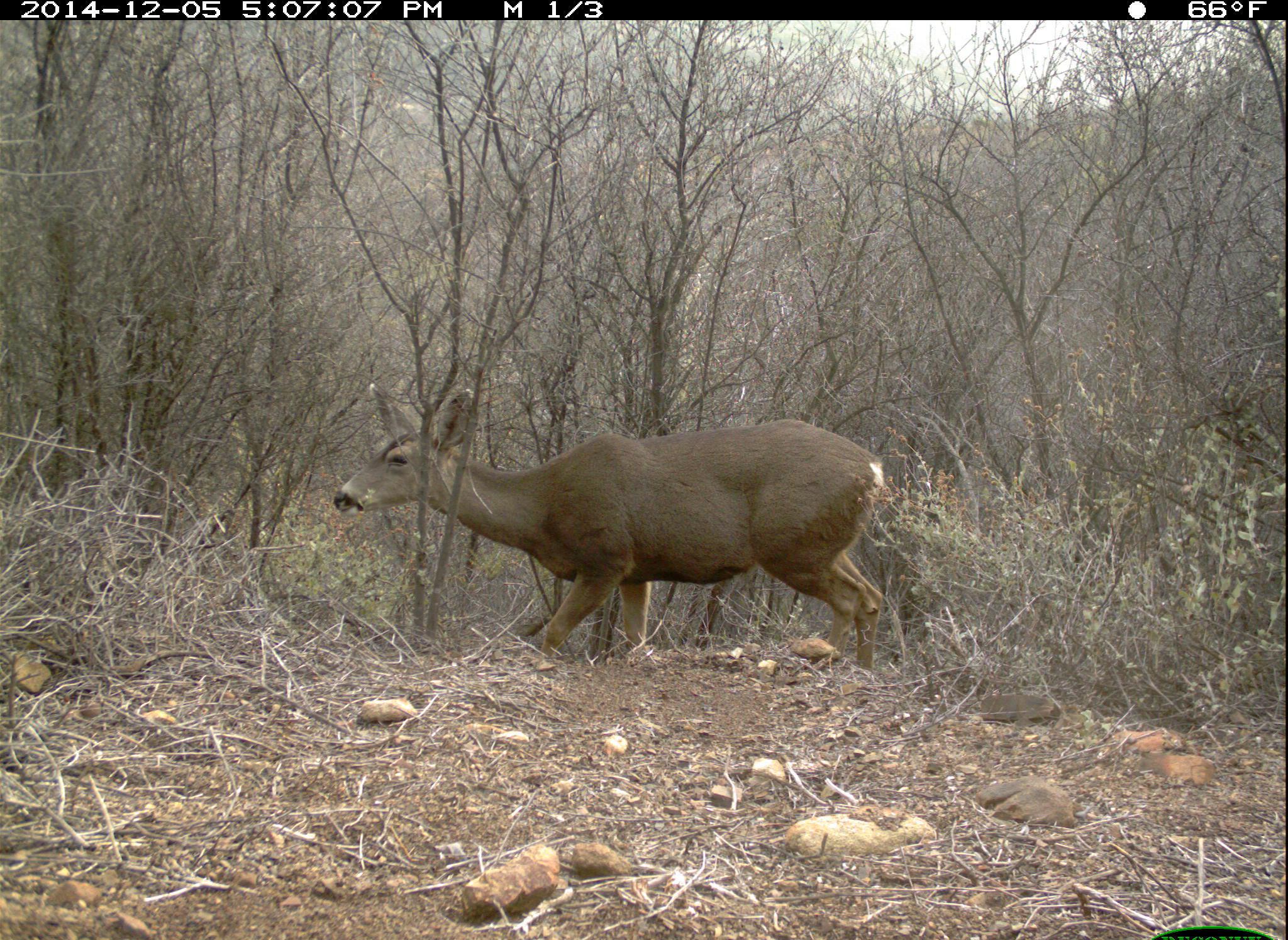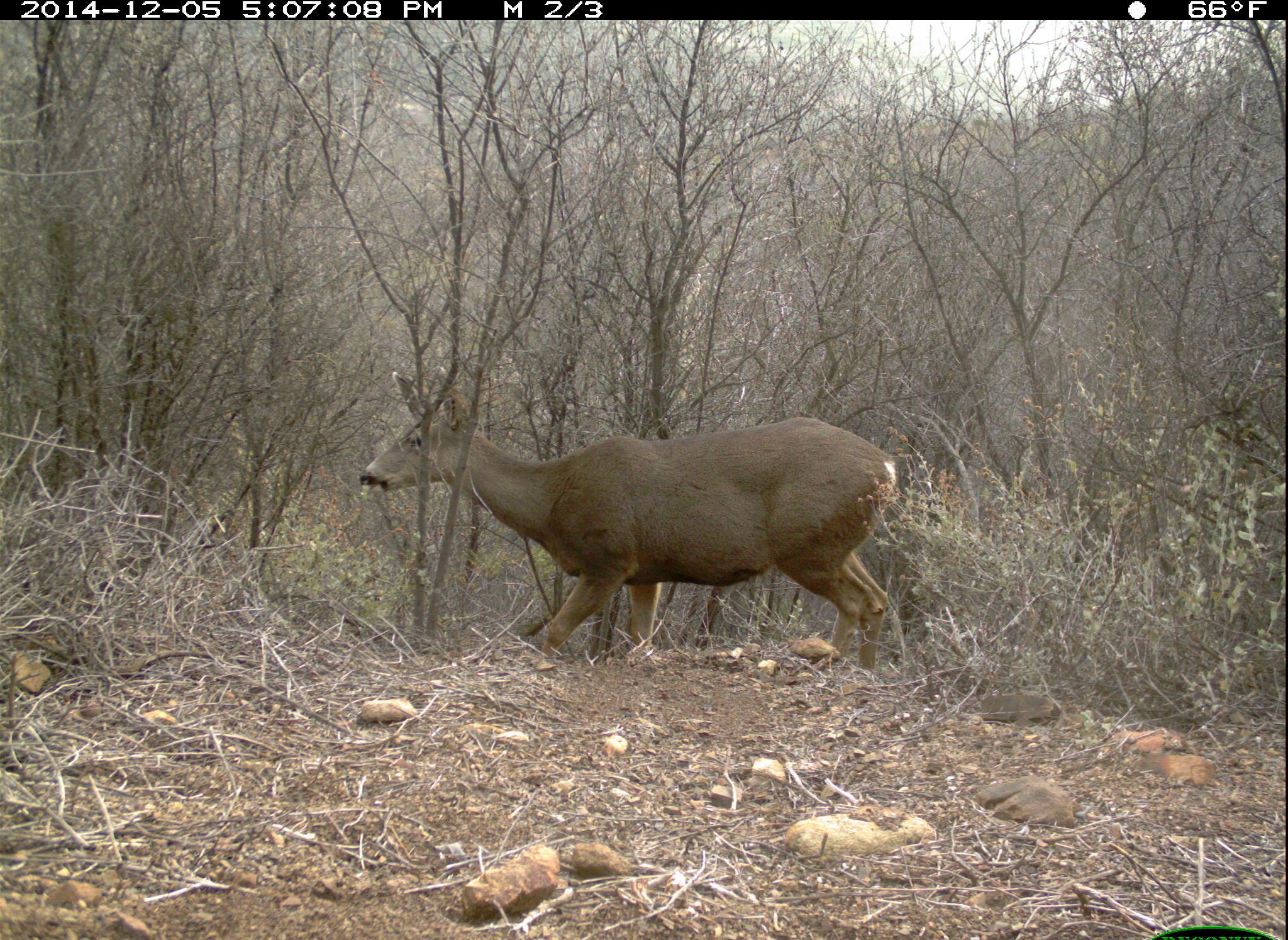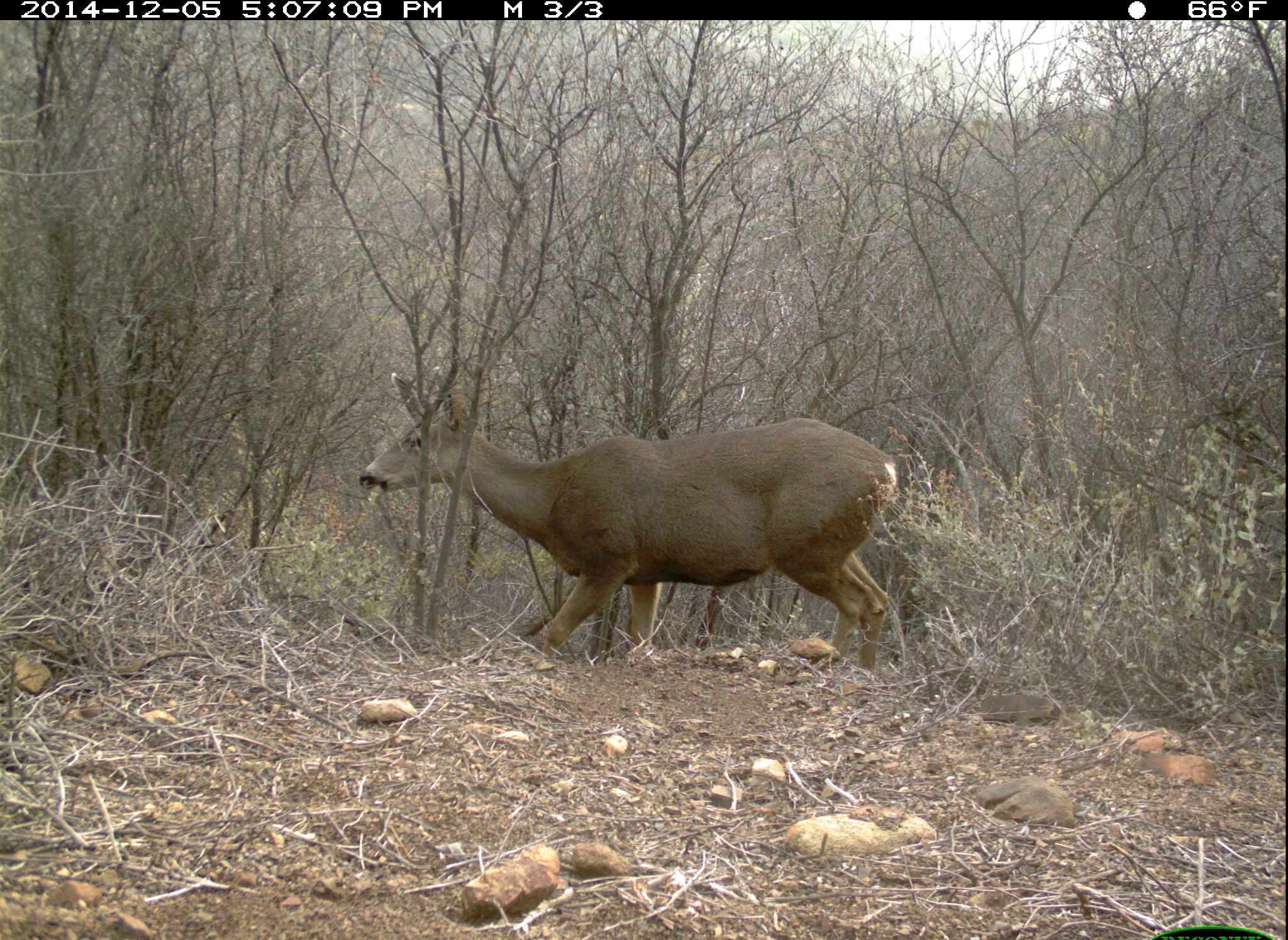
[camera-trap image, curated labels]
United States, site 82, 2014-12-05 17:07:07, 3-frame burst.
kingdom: Animalia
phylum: Chordata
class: Mammalia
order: Artiodactyla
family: Cervidae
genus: Odocoileus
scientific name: Odocoileus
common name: deer